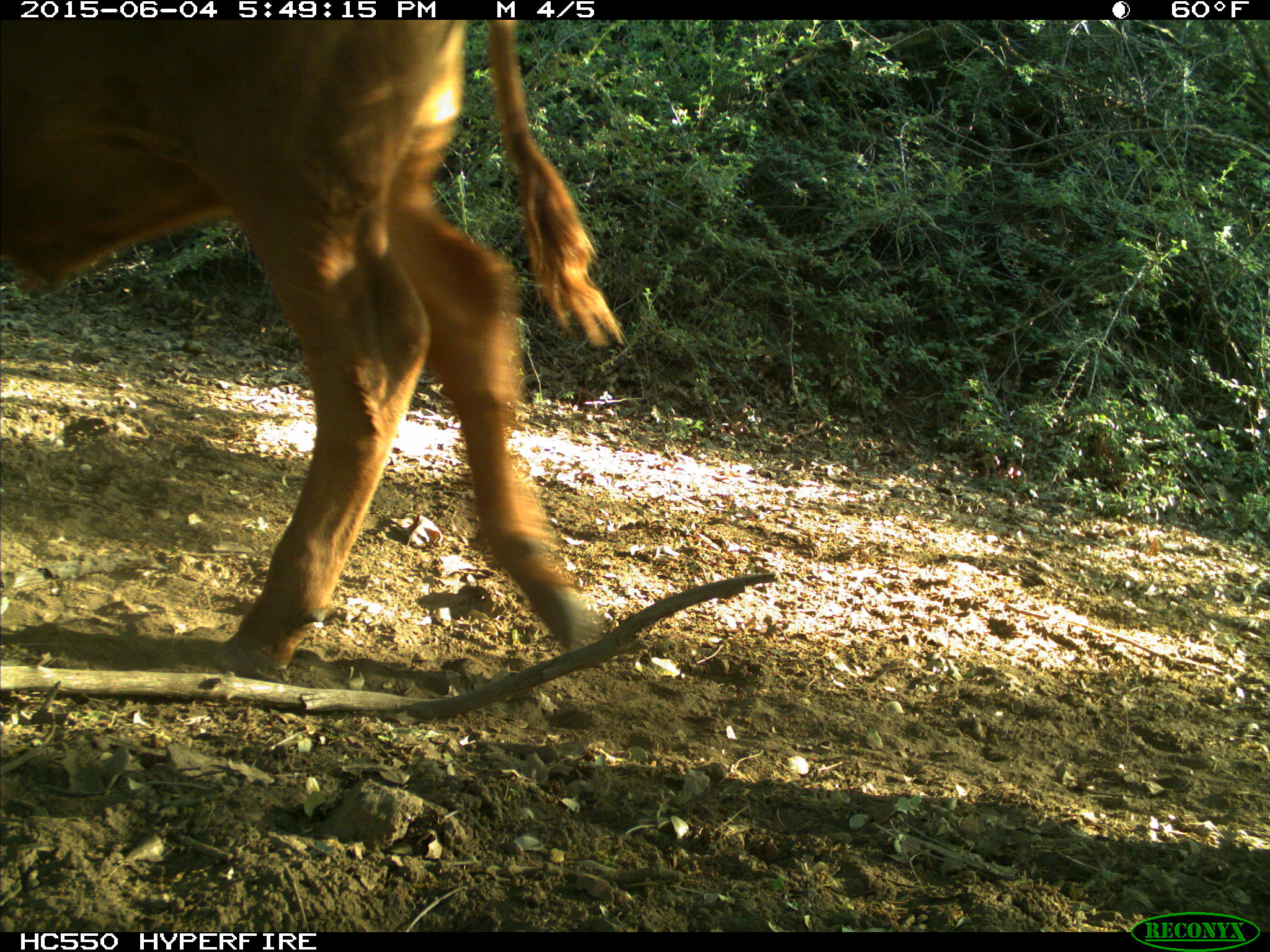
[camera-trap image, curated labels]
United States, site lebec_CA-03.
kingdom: Animalia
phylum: Chordata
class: Mammalia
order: Artiodactyla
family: Bovidae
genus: Bos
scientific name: Bos taurus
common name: domestic cow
Bos taurus (domestic cow).